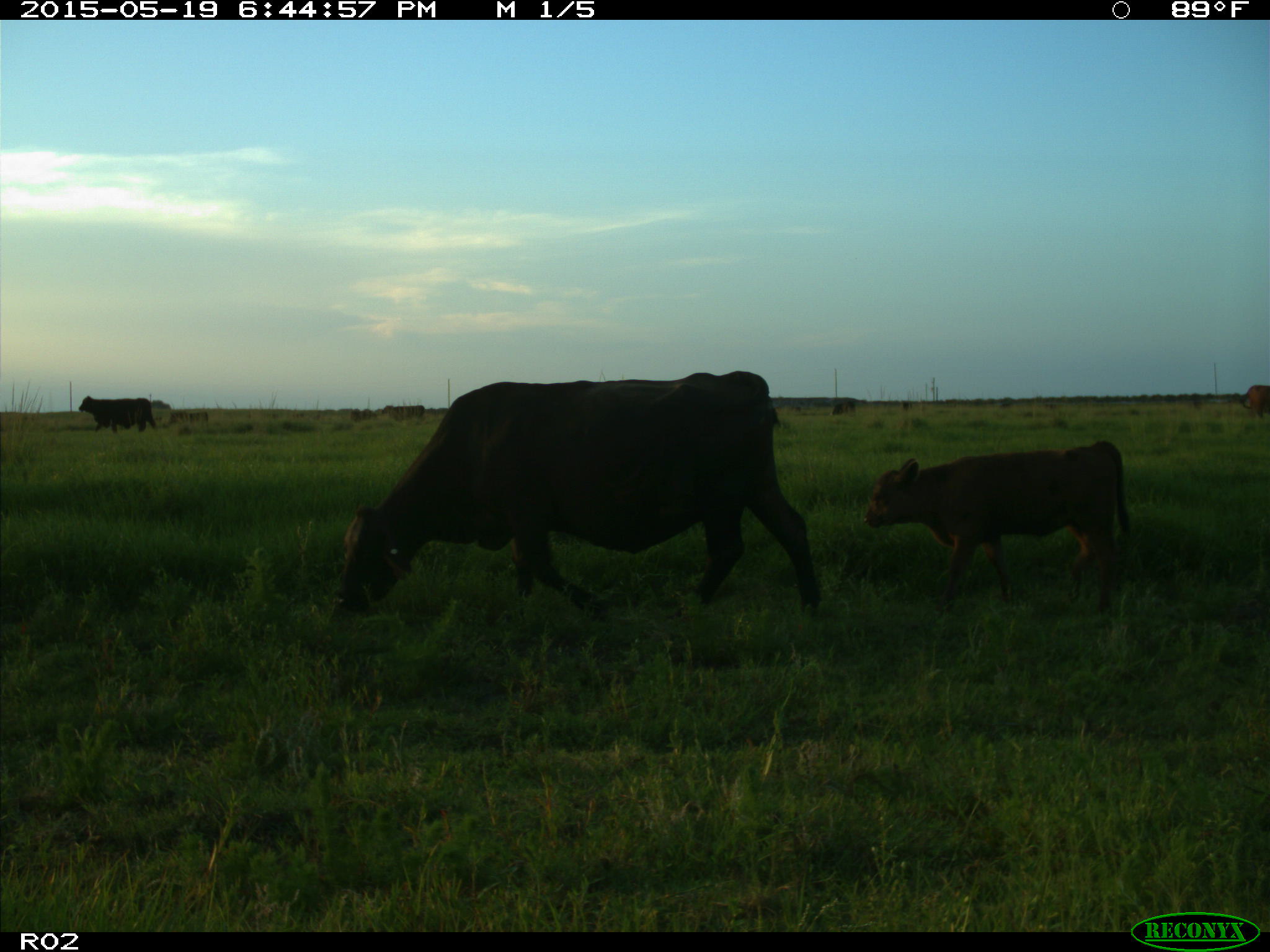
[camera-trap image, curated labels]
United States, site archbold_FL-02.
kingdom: Animalia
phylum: Chordata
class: Mammalia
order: Artiodactyla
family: Bovidae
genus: Bos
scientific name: Bos taurus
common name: domestic cow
Bos taurus (domestic cow).